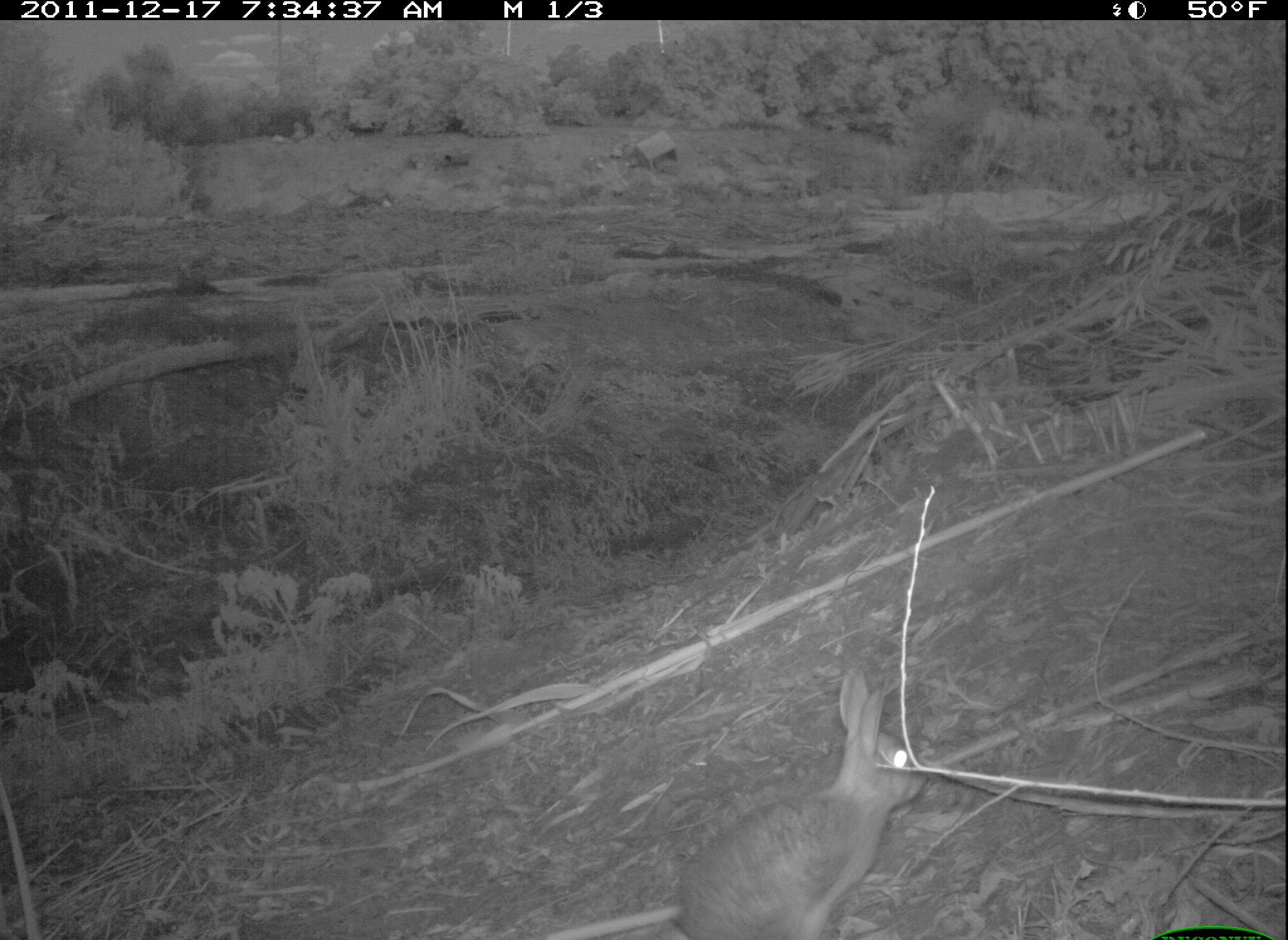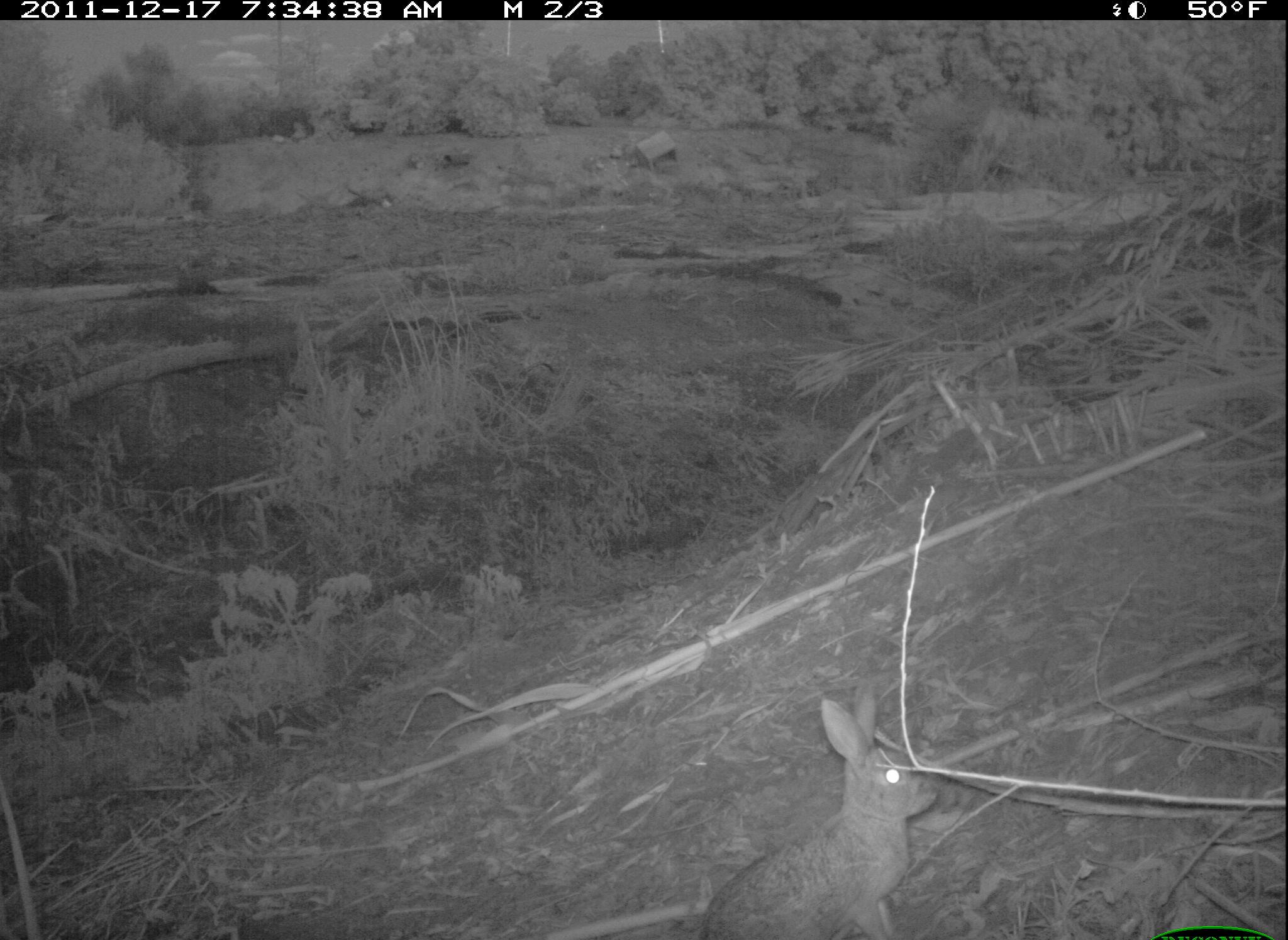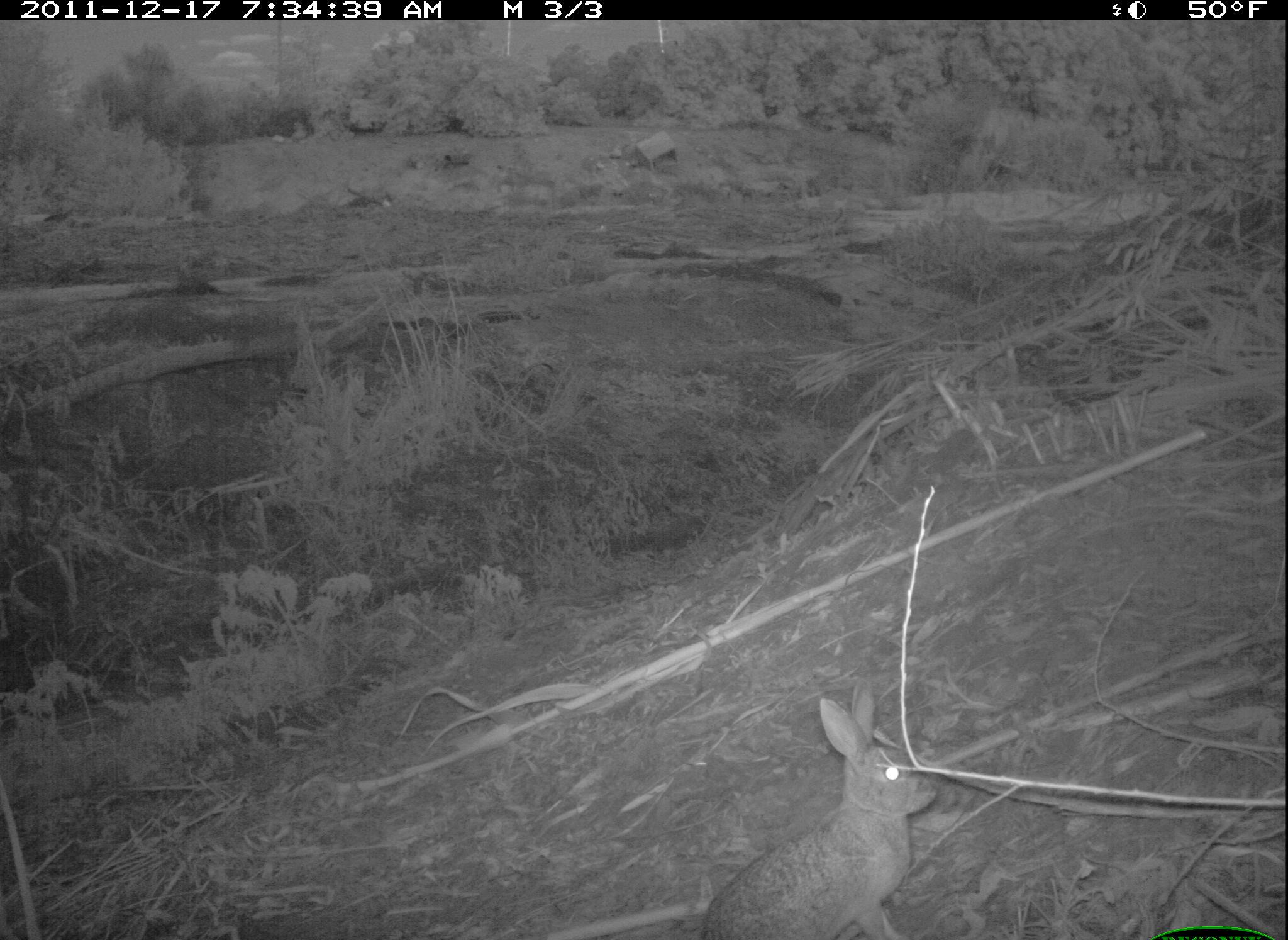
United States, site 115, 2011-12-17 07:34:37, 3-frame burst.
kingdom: Animalia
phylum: Chordata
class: Mammalia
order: Lagomorpha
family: Leporidae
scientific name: Leporidae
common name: rabbits and hares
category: rabbit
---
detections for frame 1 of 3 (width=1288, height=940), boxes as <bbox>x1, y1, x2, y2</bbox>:
rabbit: <bbox>642, 665, 932, 940</bbox>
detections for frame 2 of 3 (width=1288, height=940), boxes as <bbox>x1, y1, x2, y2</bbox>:
rabbit: <bbox>670, 675, 943, 940</bbox>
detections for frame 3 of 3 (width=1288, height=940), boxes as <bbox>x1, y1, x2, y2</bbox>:
rabbit: <bbox>686, 676, 955, 937</bbox>